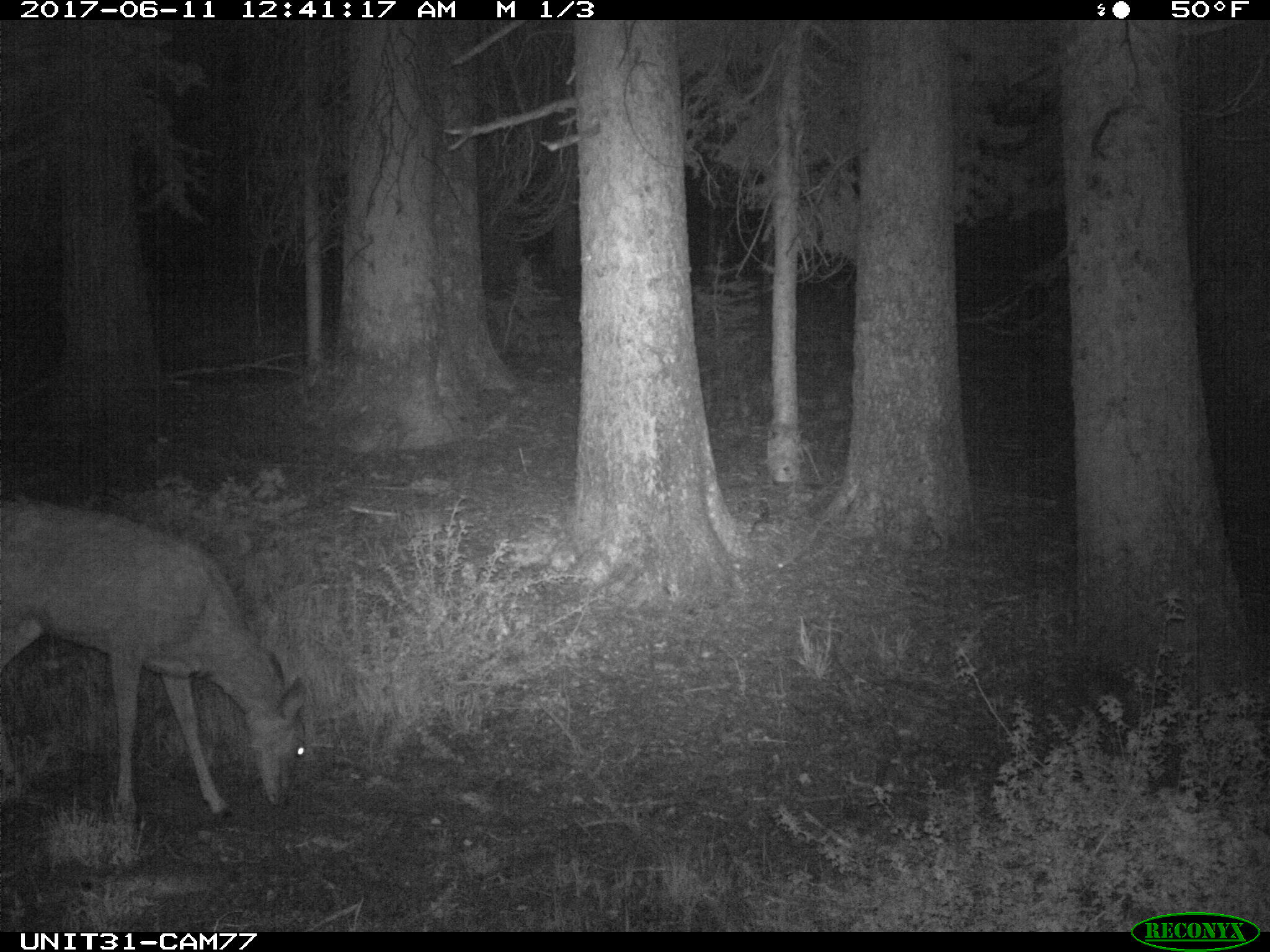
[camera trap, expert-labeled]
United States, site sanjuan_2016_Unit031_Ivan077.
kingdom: Animalia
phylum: Chordata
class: Mammalia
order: Artiodactyla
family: Cervidae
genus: Odocoileus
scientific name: Odocoileus hemionus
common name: mule deer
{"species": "Odocoileus hemionus (mule deer)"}